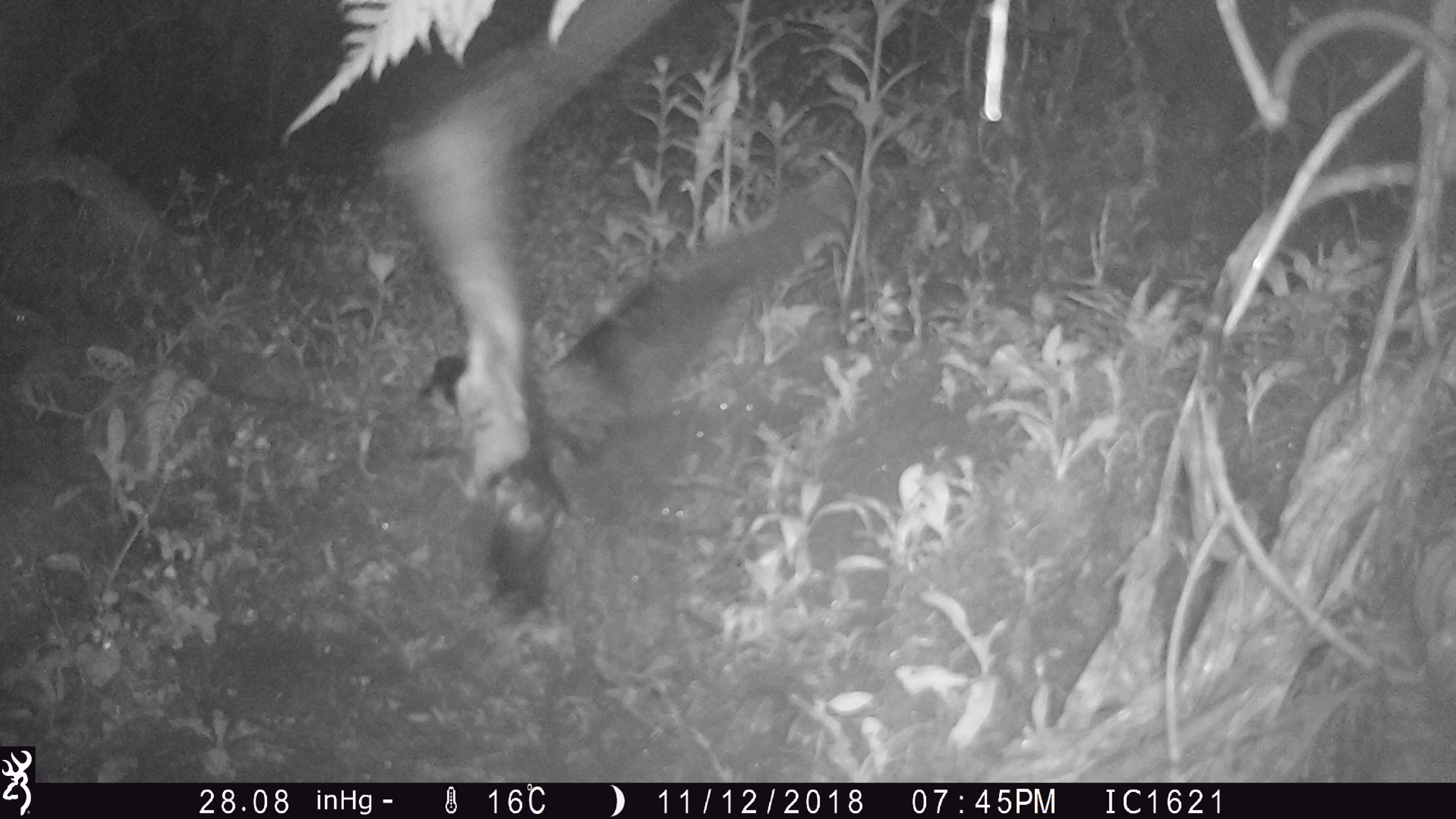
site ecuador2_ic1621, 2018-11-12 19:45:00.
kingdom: Animalia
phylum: Chordata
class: Aves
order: Procellariiformes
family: Procellariidae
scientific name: Procellariidae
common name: petrel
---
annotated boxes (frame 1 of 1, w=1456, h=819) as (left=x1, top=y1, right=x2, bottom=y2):
petrel: (left=280, top=0, right=703, bottom=626)